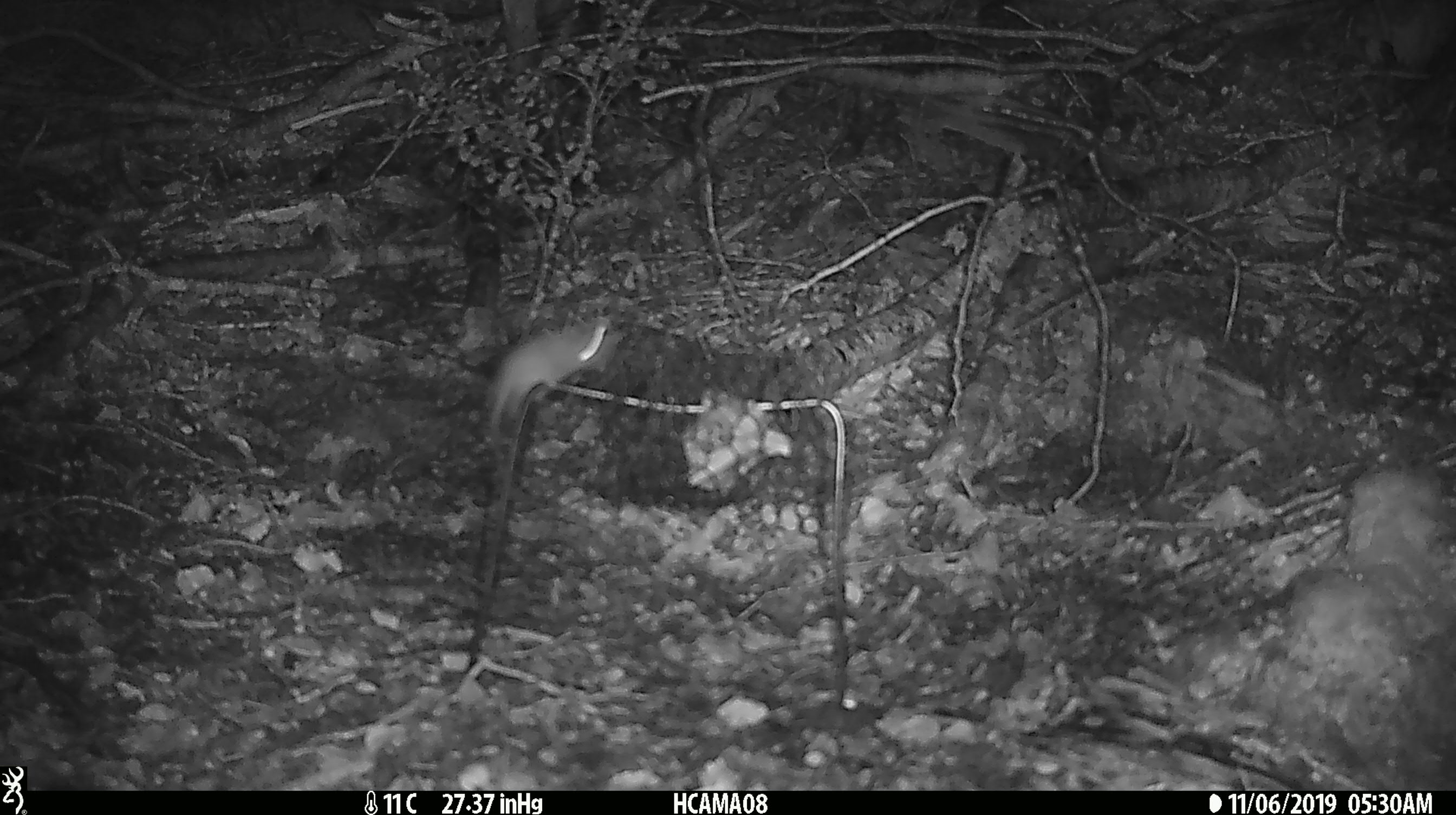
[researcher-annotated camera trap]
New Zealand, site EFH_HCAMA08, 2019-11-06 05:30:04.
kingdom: Animalia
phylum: Chordata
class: Mammalia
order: Rodentia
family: Muridae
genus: Mus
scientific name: Mus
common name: mouse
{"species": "mouse (Mus)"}